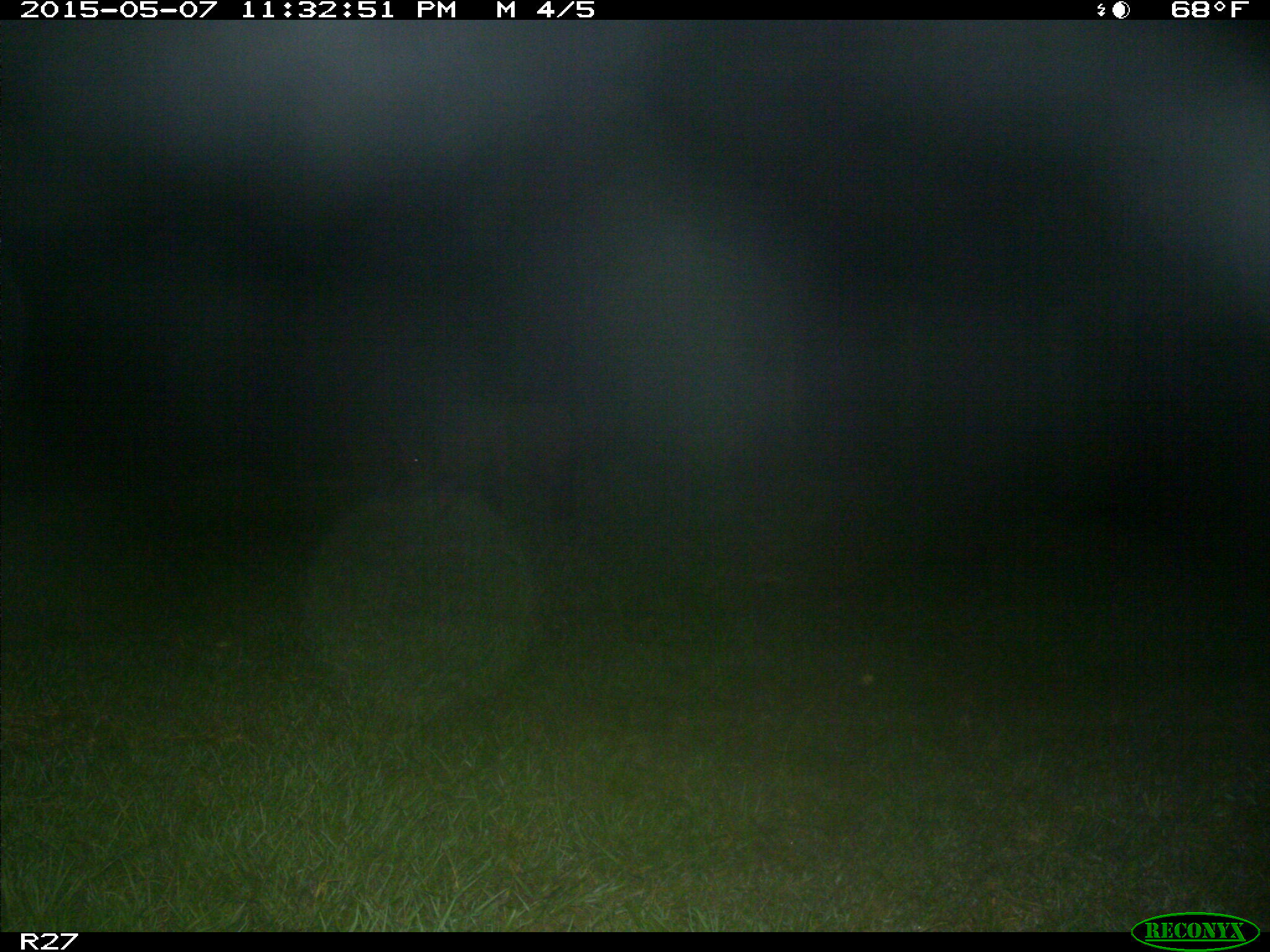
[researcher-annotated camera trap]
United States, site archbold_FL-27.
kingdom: Animalia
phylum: Chordata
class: Mammalia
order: Artiodactyla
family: Suidae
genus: Sus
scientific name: Sus scrofa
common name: wild boar